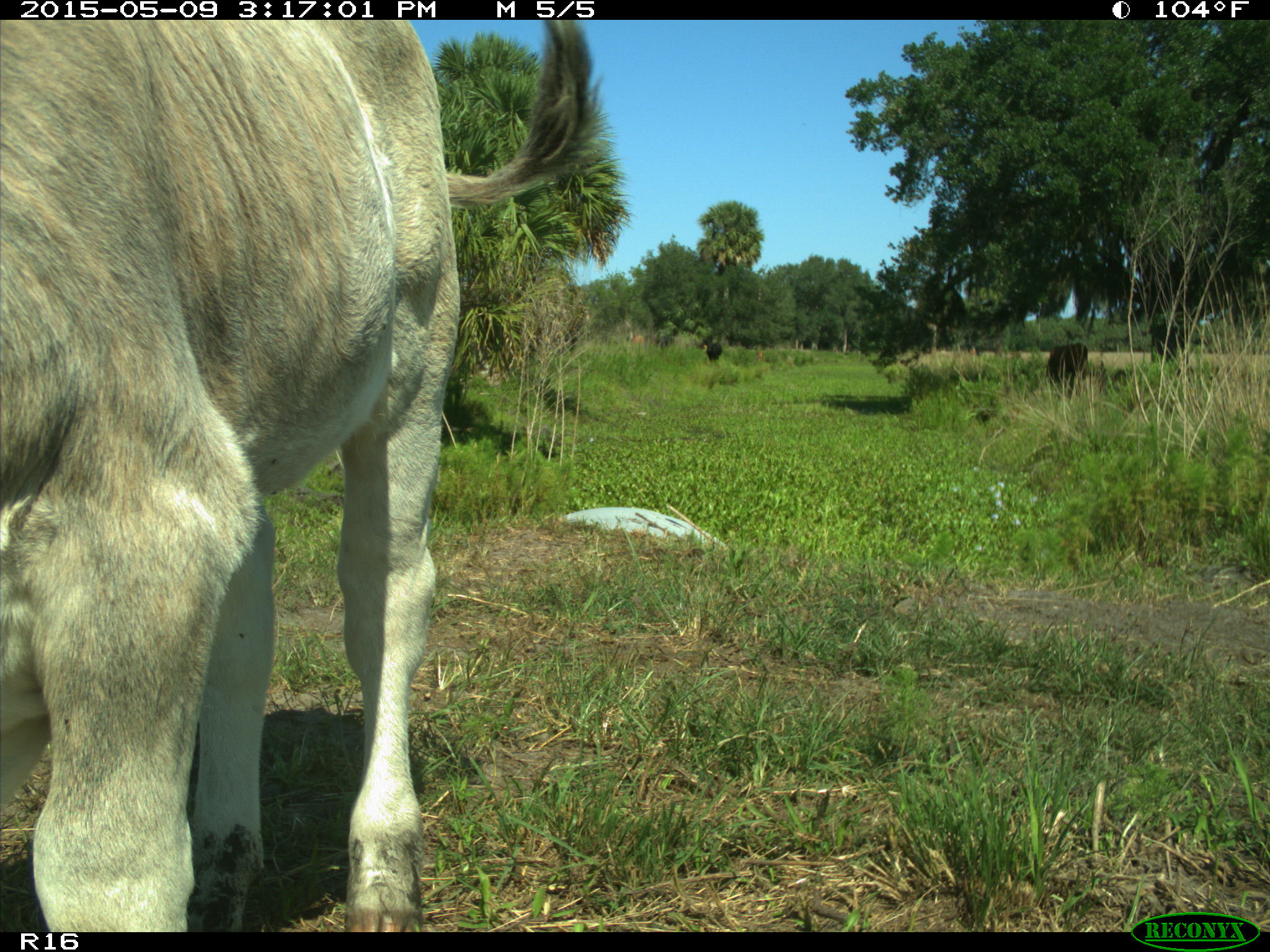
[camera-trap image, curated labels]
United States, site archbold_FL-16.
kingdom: Animalia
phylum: Chordata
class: Mammalia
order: Artiodactyla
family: Bovidae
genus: Bos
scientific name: Bos taurus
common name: domestic cow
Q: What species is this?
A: Bos taurus (domestic cow).